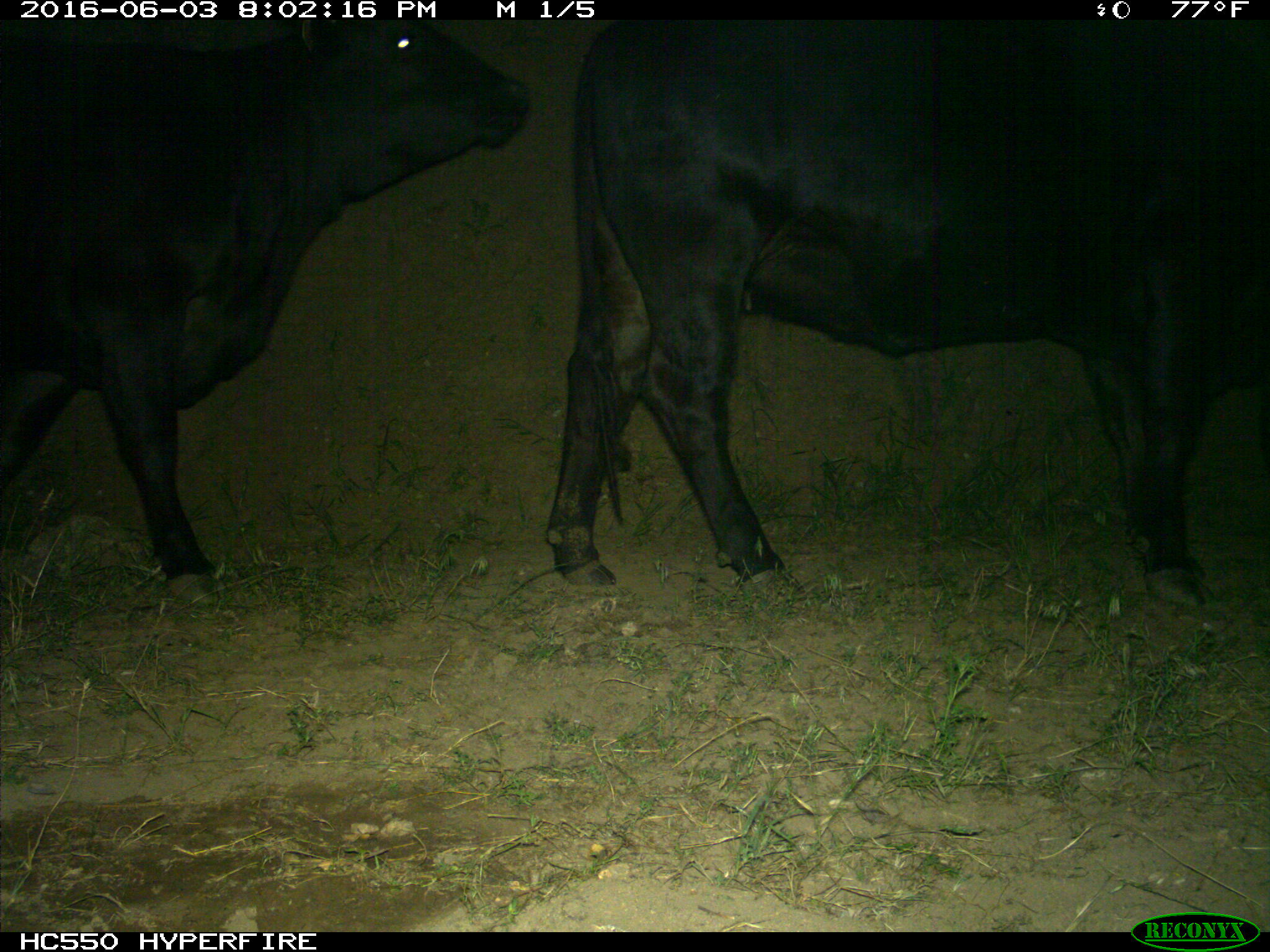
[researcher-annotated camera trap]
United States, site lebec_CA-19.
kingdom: Animalia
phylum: Chordata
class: Mammalia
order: Artiodactyla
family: Bovidae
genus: Bos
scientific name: Bos taurus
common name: domestic cow